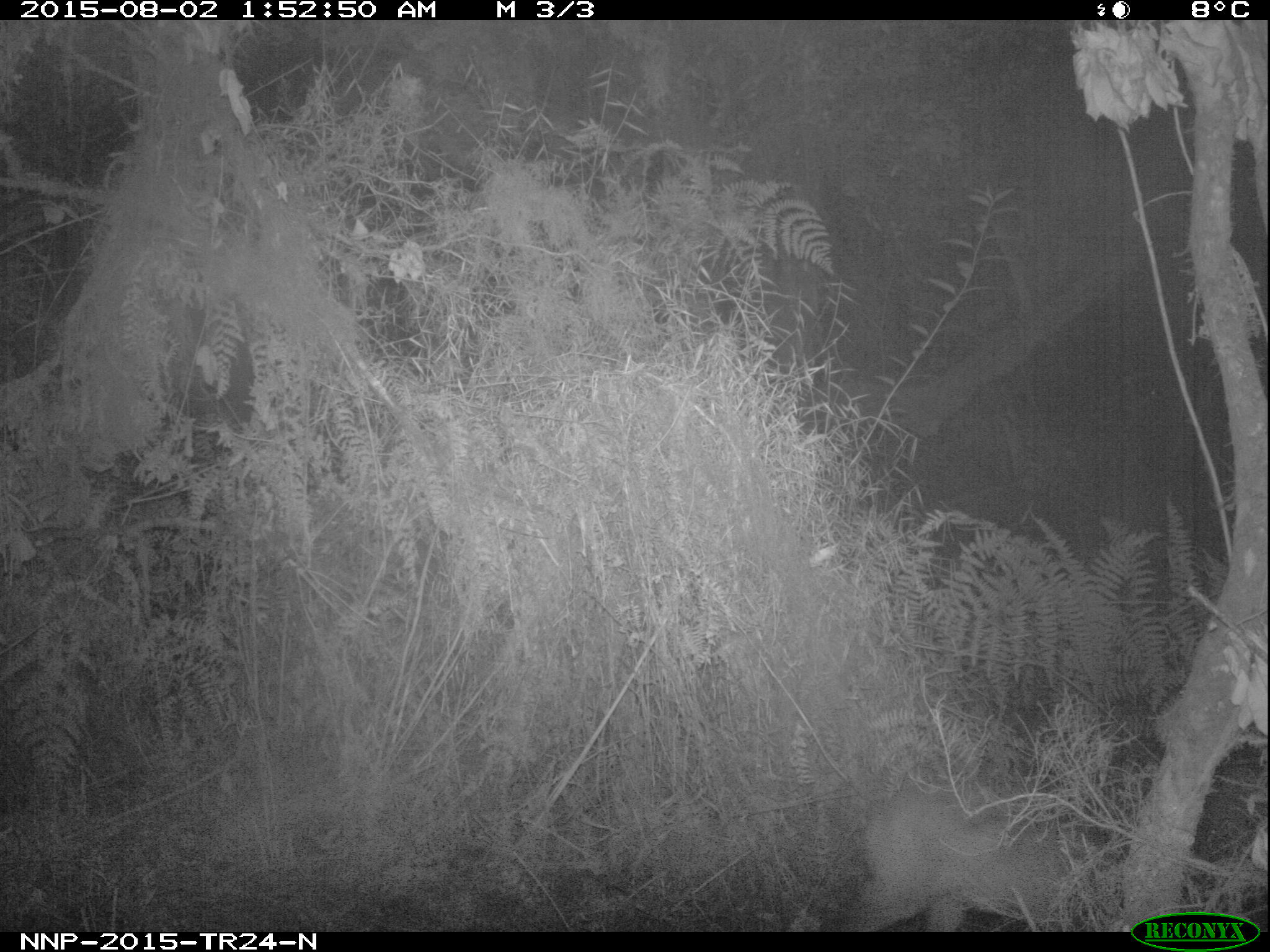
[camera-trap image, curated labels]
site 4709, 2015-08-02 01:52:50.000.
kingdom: Animalia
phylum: Chordata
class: Mammalia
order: Artiodactyla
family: Bovidae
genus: Cephalophus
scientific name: Cephalophus nigrifrons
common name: black-fronted duiker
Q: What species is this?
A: Cephalophus nigrifrons (black-fronted duiker).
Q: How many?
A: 1.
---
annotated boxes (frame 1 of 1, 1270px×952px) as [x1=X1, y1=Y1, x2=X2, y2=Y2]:
cephalophus nigrifrons: [x1=831, y1=781, x2=1112, y2=932]